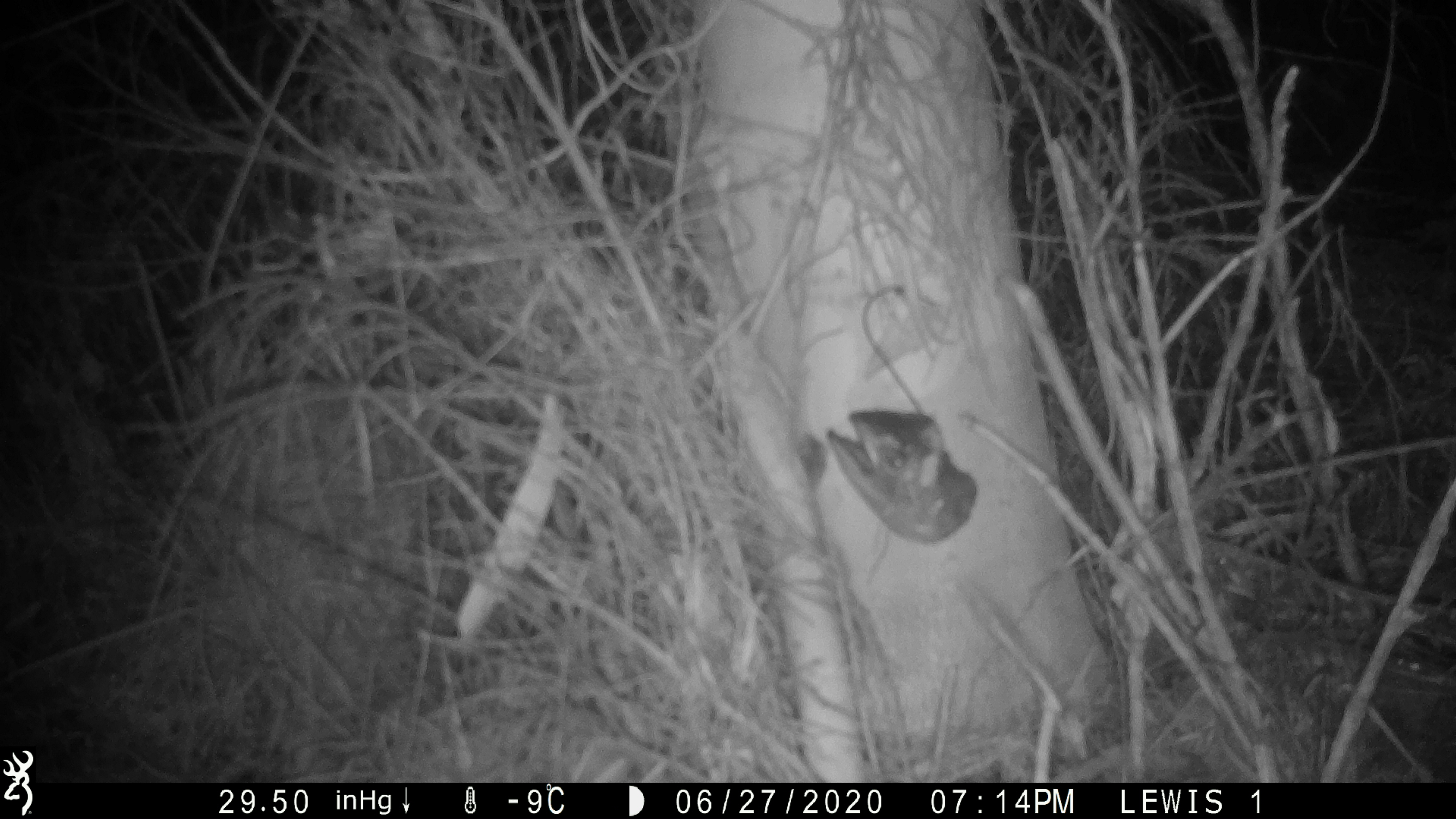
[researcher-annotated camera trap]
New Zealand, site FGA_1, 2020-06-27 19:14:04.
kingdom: Animalia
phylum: Chordata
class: Mammalia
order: Rodentia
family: Muridae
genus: Mus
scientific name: Mus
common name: mouse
Mouse (Mus).